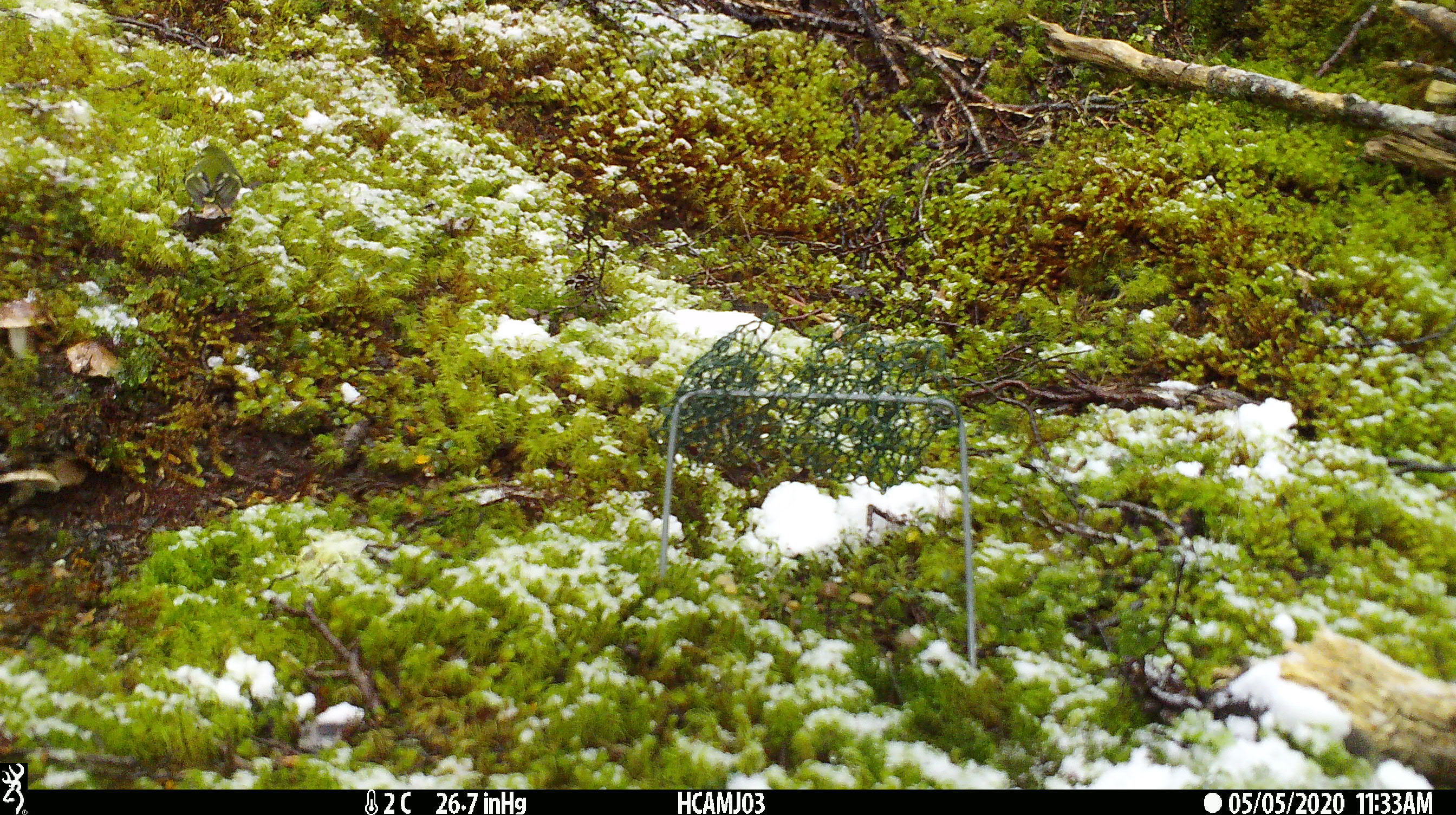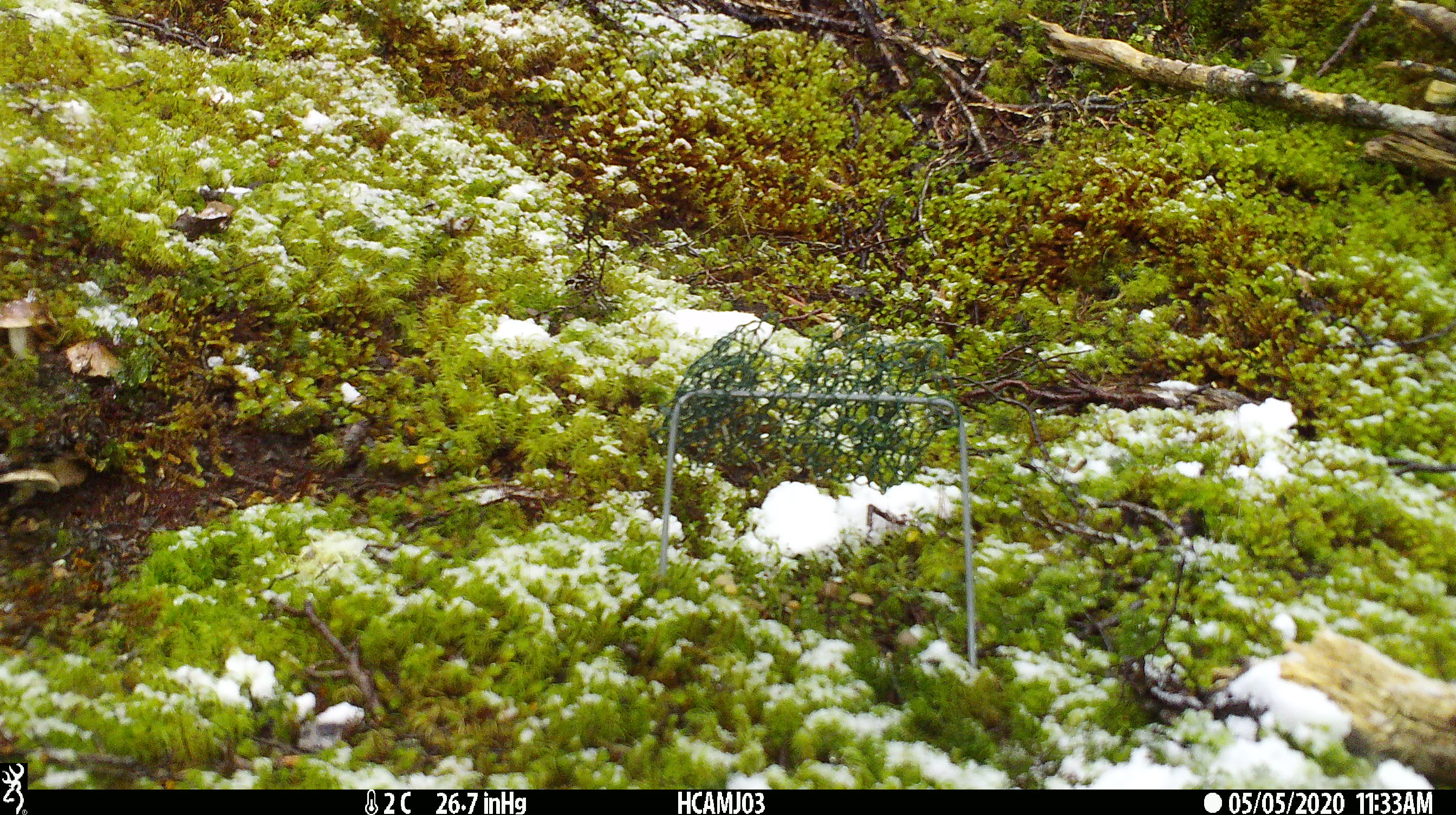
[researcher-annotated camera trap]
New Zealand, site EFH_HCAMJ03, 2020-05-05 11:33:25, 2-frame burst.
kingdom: Animalia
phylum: Chordata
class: Aves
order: Passeriformes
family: Acanthisittidae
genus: Acanthisitta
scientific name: Acanthisitta chloris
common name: rifleman